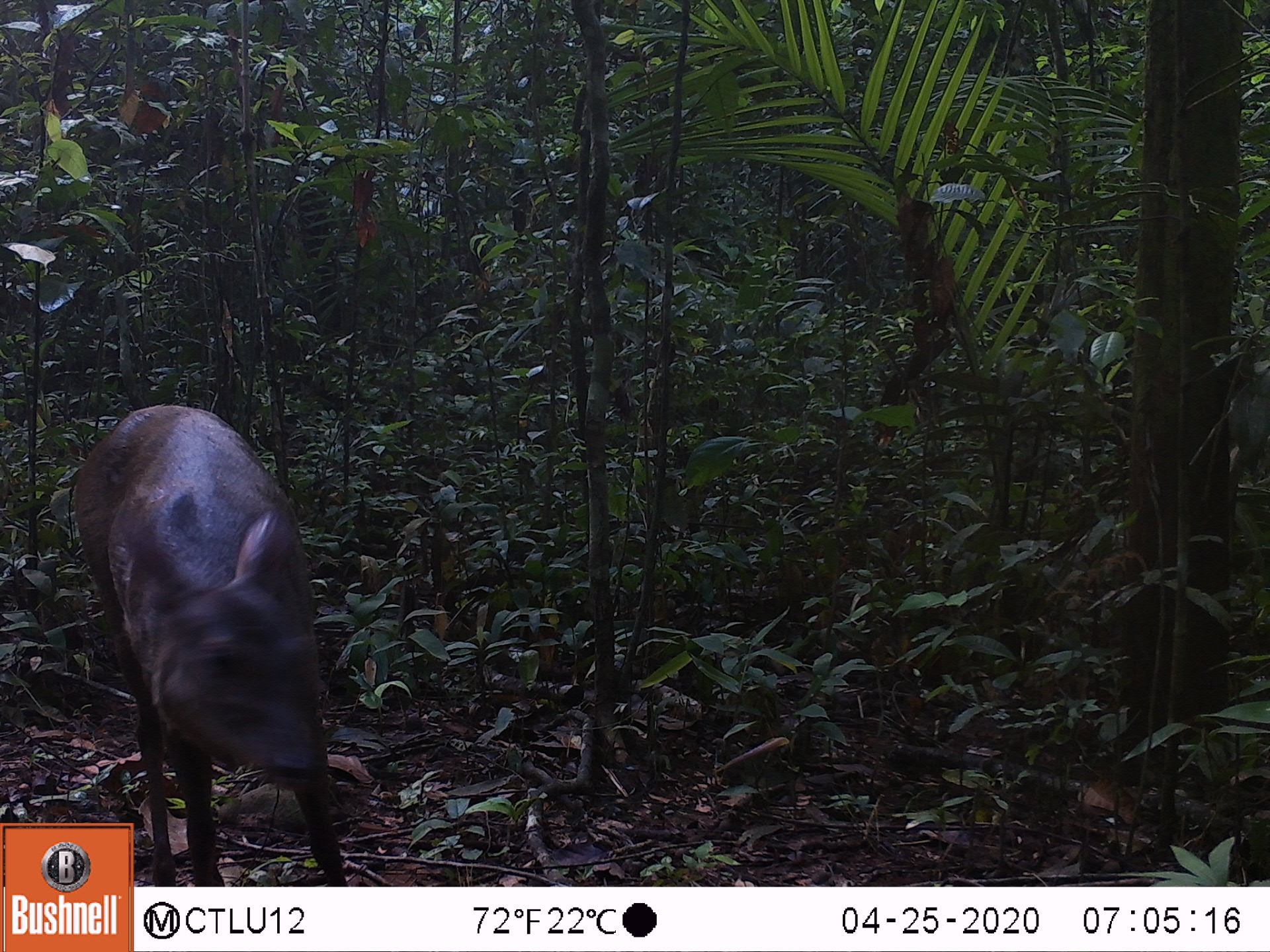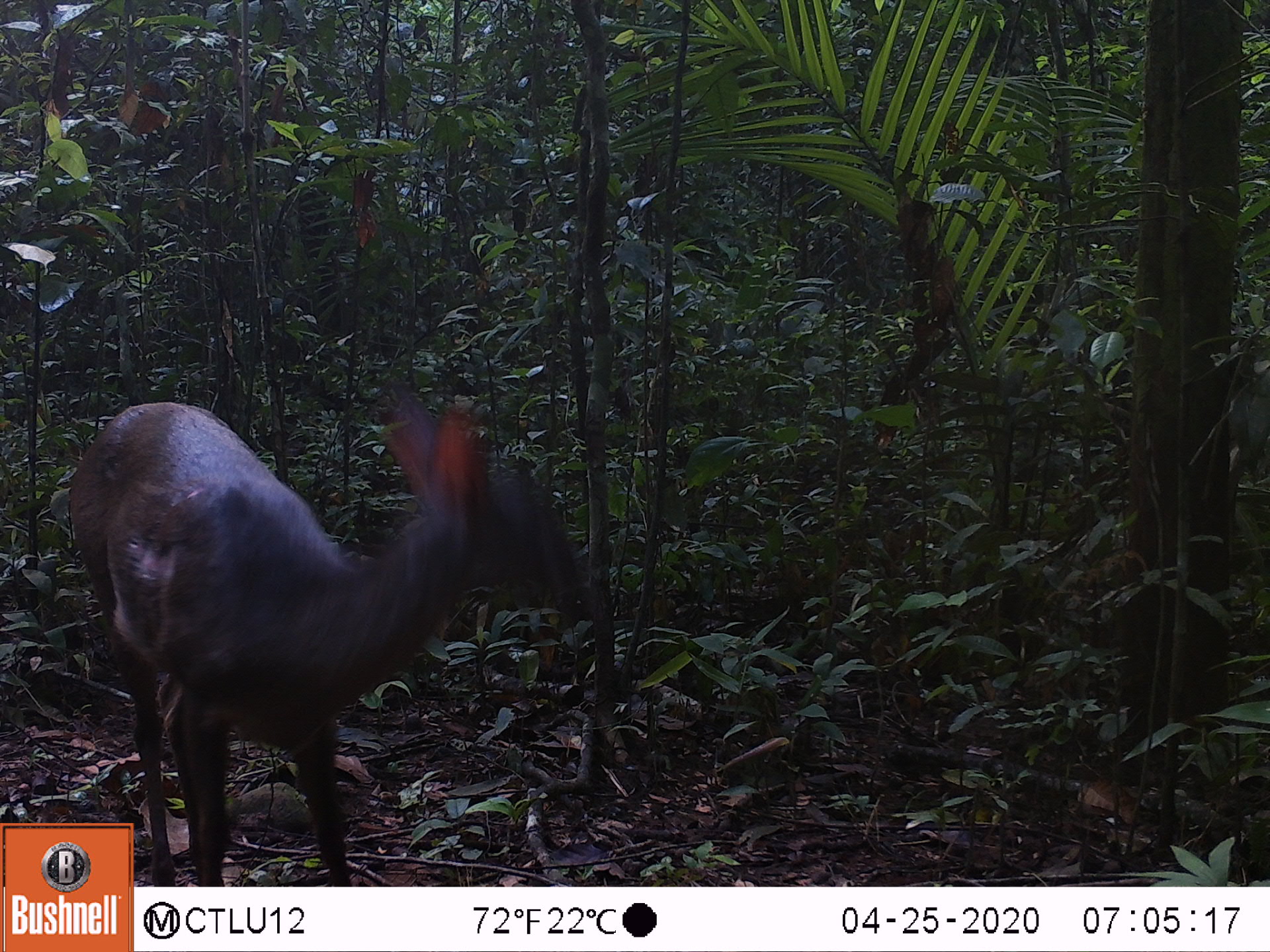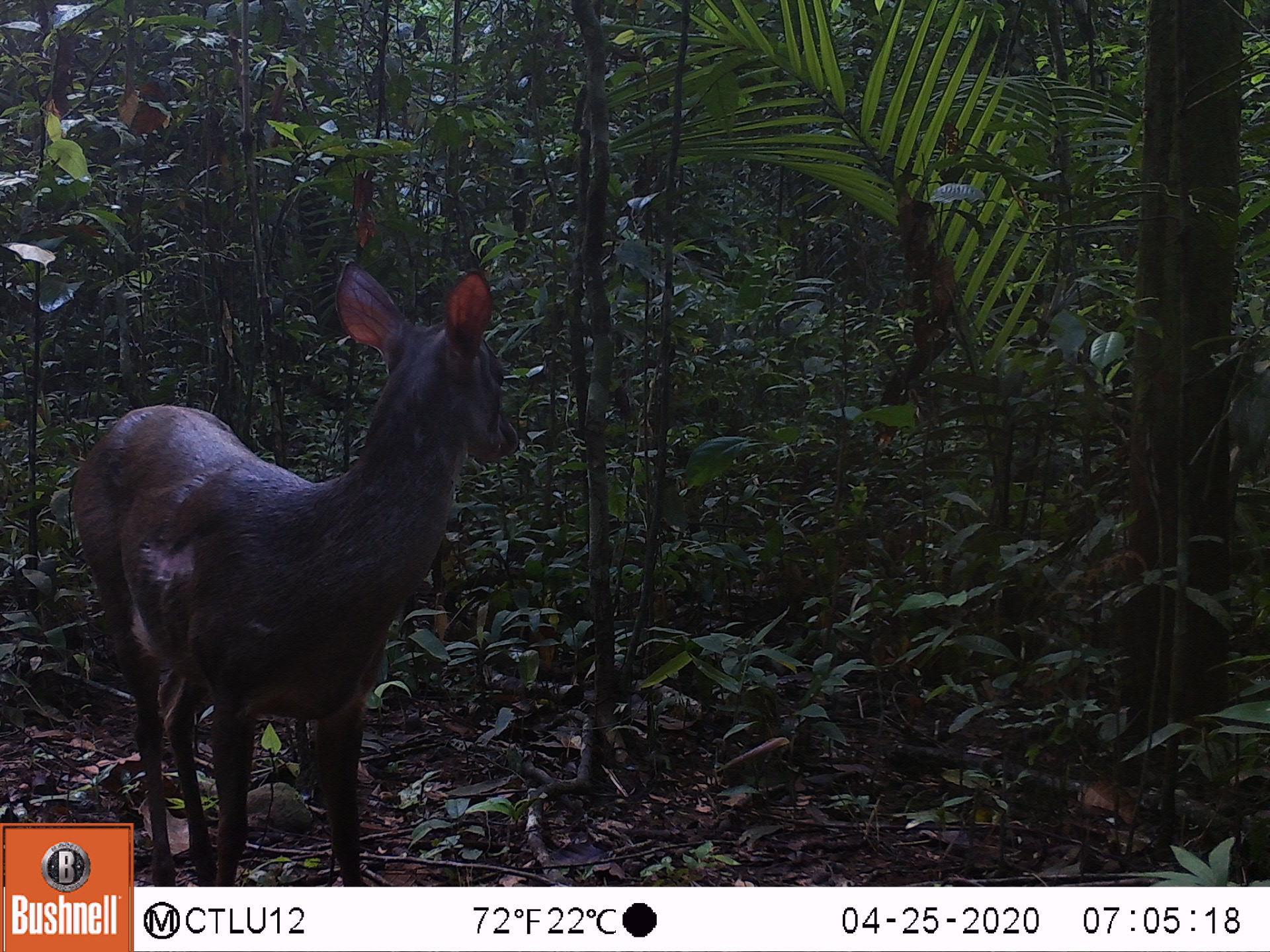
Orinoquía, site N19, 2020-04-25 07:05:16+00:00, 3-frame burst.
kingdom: Animalia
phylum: Chordata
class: Mammalia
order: Artiodactyla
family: Cervidae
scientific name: Cervidae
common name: deer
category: unknown cervid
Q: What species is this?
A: Unknown cervid (deer) (Cervidae).